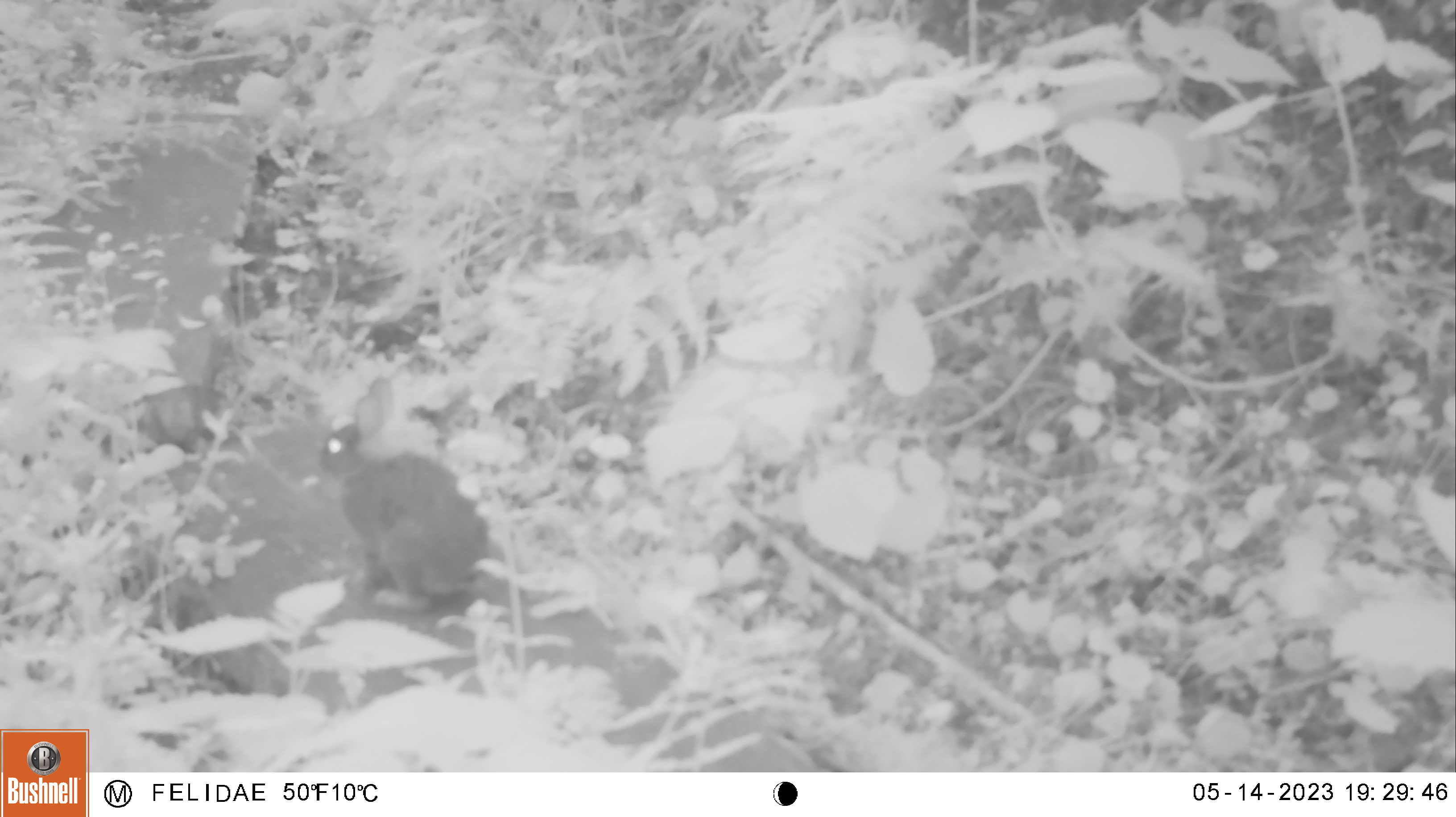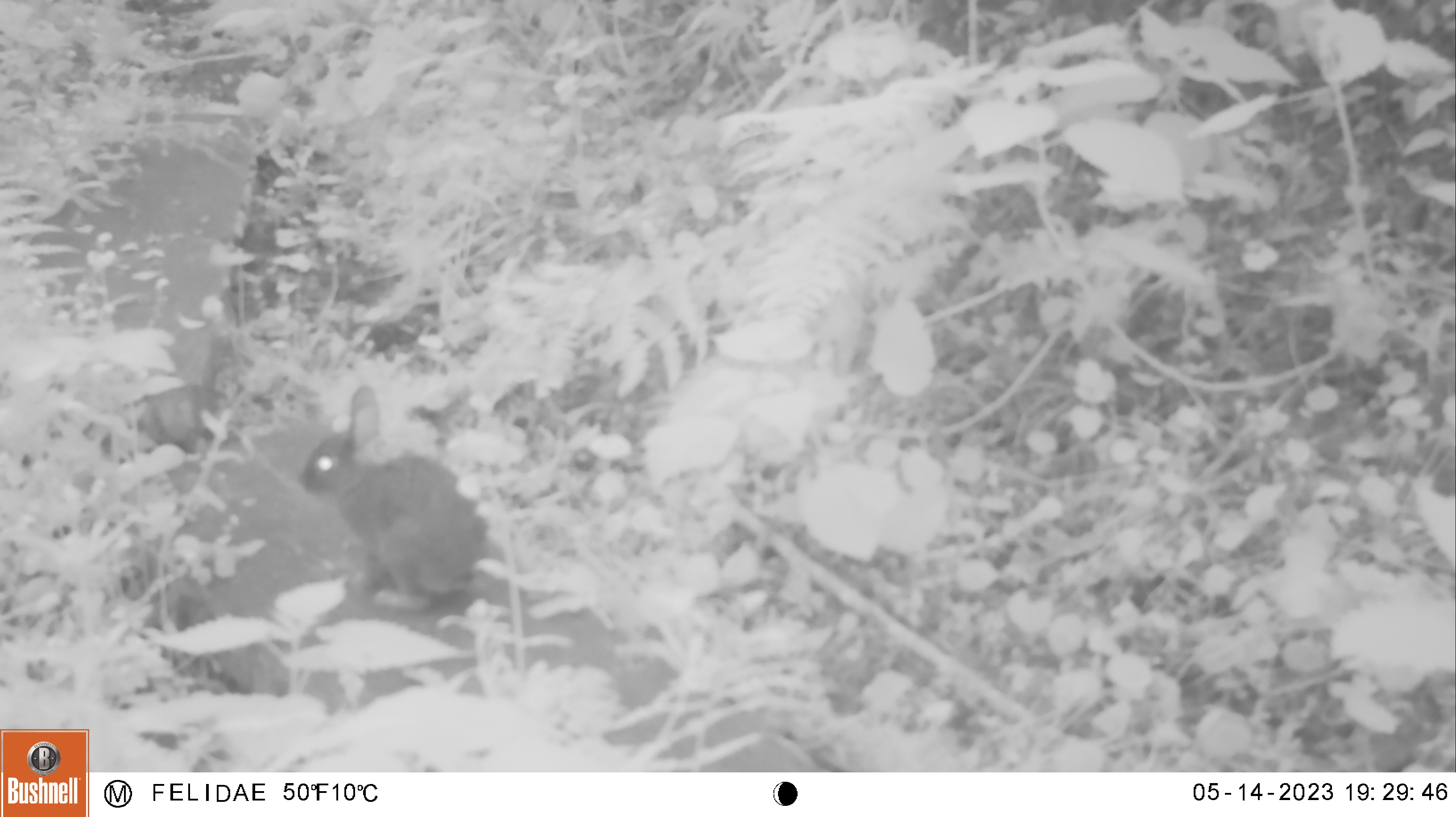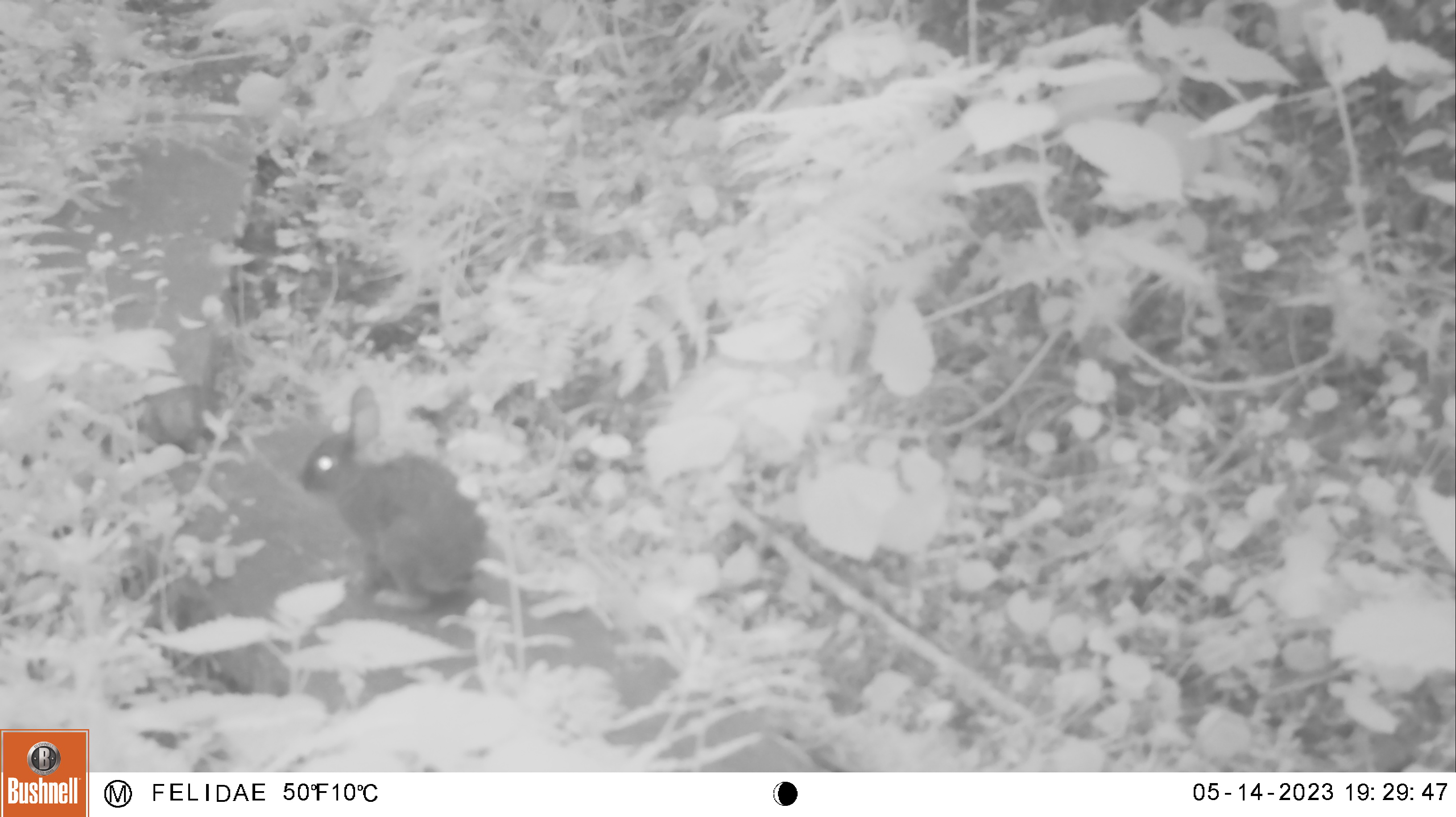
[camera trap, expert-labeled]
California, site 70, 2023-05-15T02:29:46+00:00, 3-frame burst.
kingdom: Animalia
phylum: Chordata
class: Mammalia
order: Lagomorpha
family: Leporidae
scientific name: Leporidae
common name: rabbit